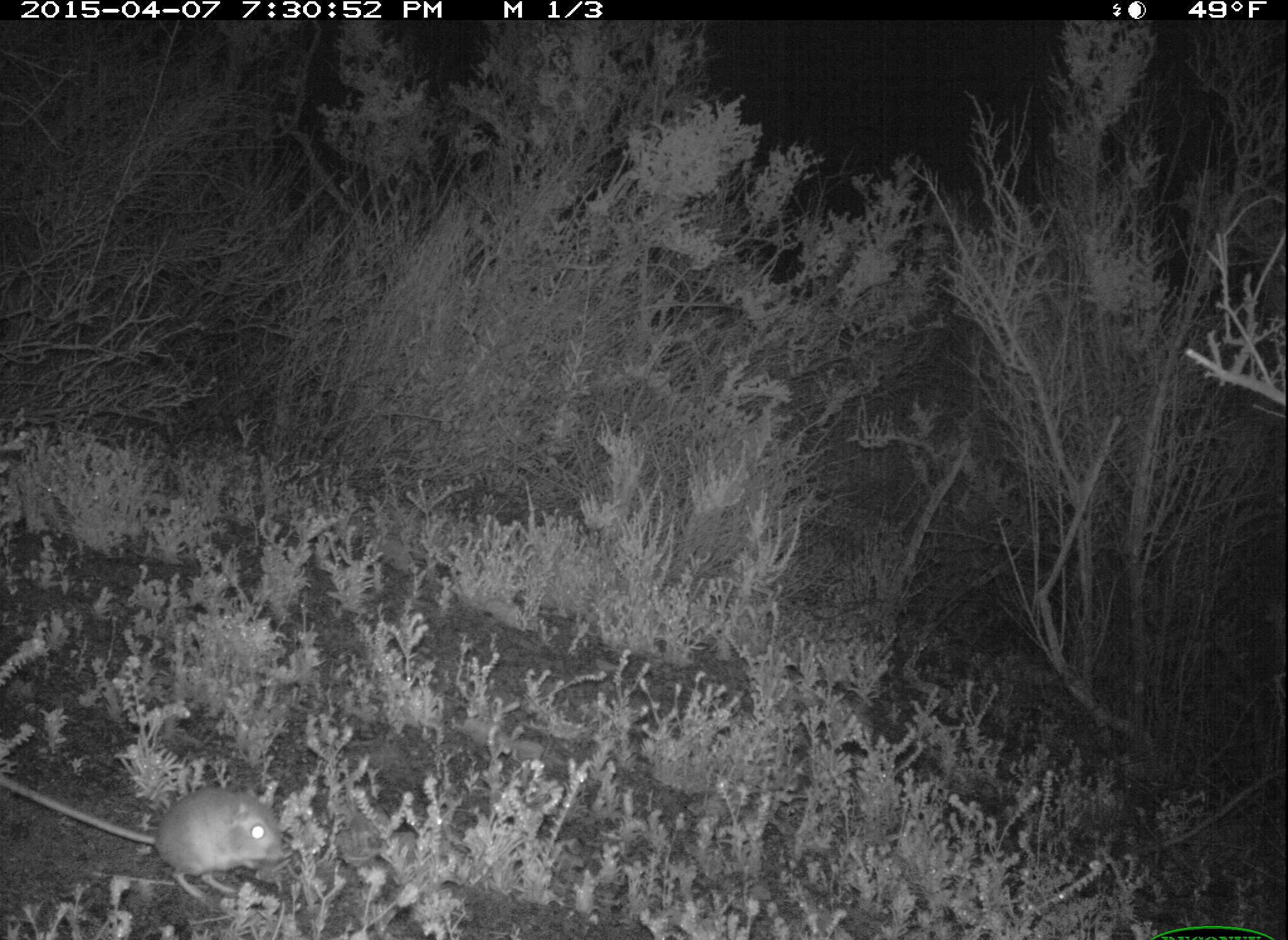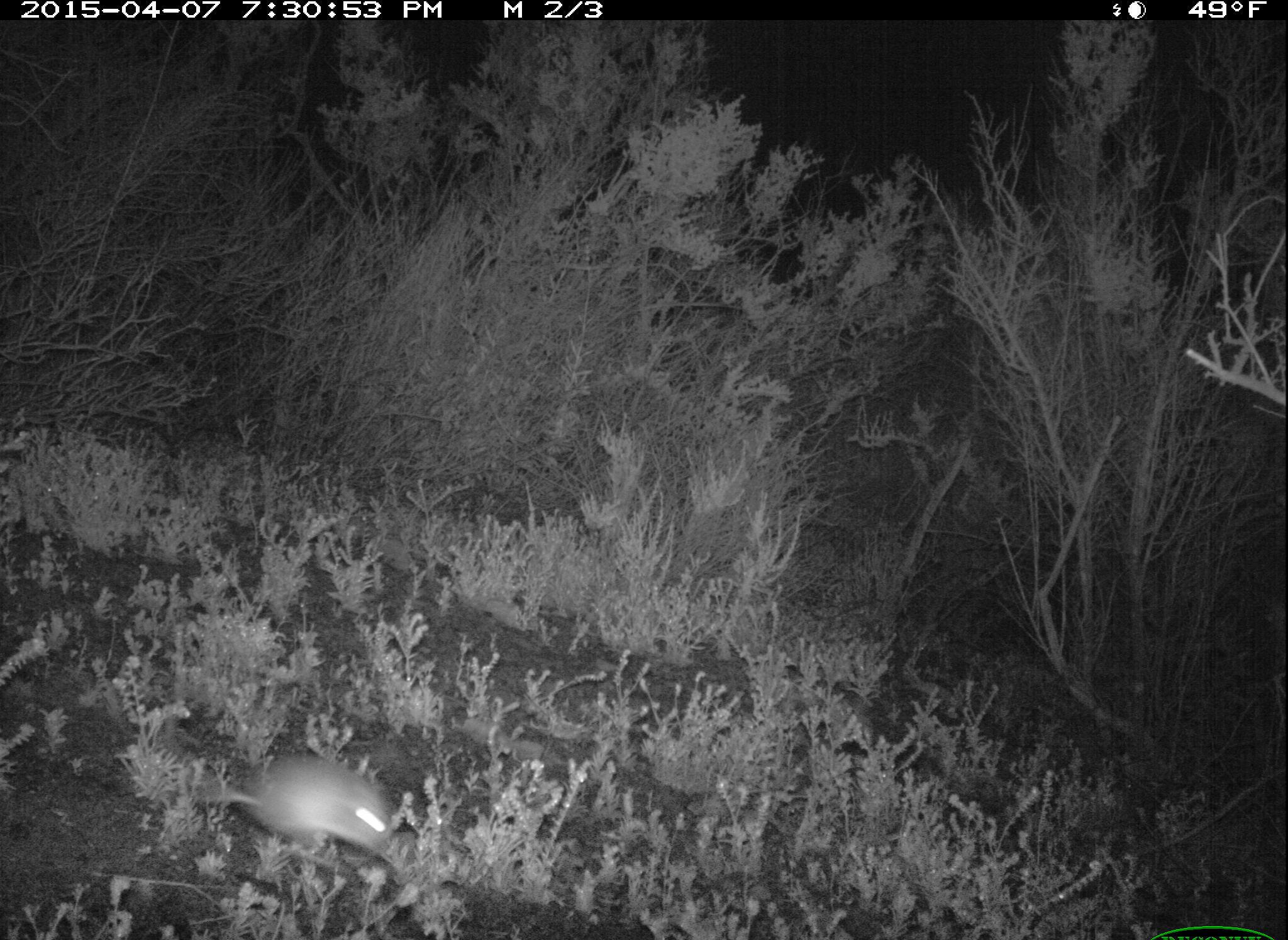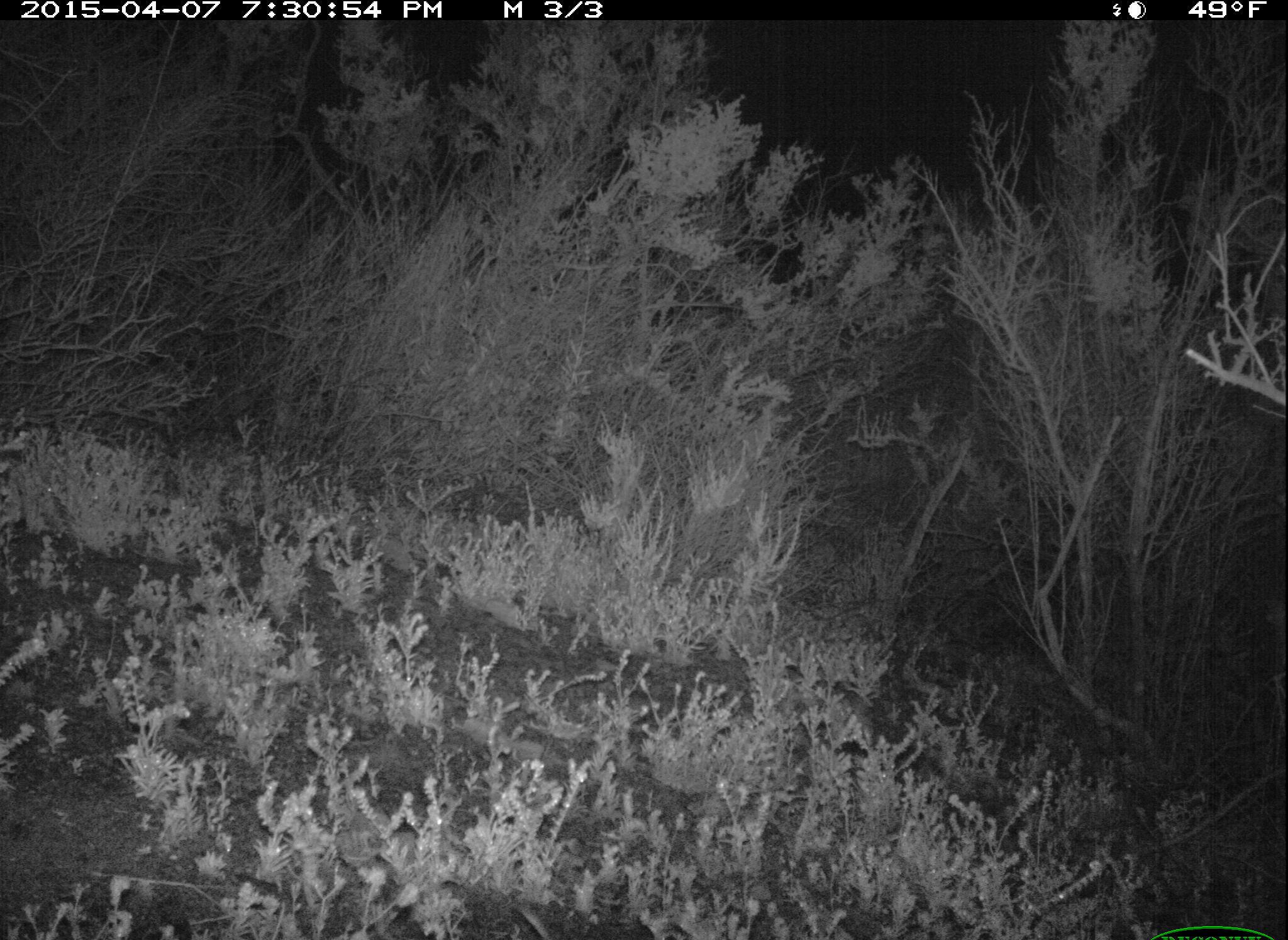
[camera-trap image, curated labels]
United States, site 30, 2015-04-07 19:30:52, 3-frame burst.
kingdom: Animalia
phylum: Chordata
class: Mammalia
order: Rodentia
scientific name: Rodentia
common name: rodent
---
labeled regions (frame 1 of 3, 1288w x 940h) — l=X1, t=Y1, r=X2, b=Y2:
rodent: l=0, t=774, r=286, b=904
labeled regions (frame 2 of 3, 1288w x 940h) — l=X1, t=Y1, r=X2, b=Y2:
rodent: l=175, t=754, r=393, b=857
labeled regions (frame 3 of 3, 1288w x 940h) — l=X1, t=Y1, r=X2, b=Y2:
rodent: l=506, t=900, r=557, b=940